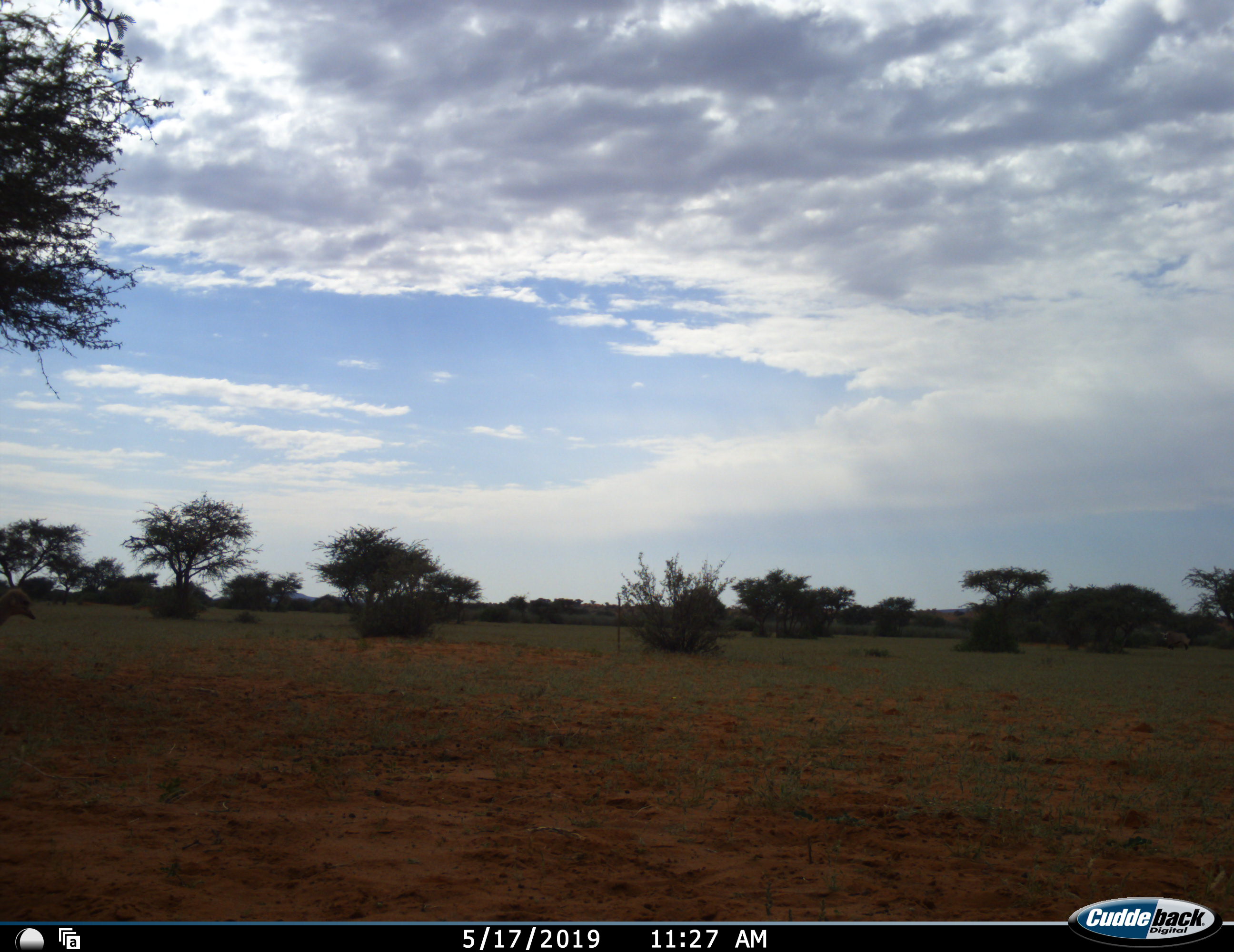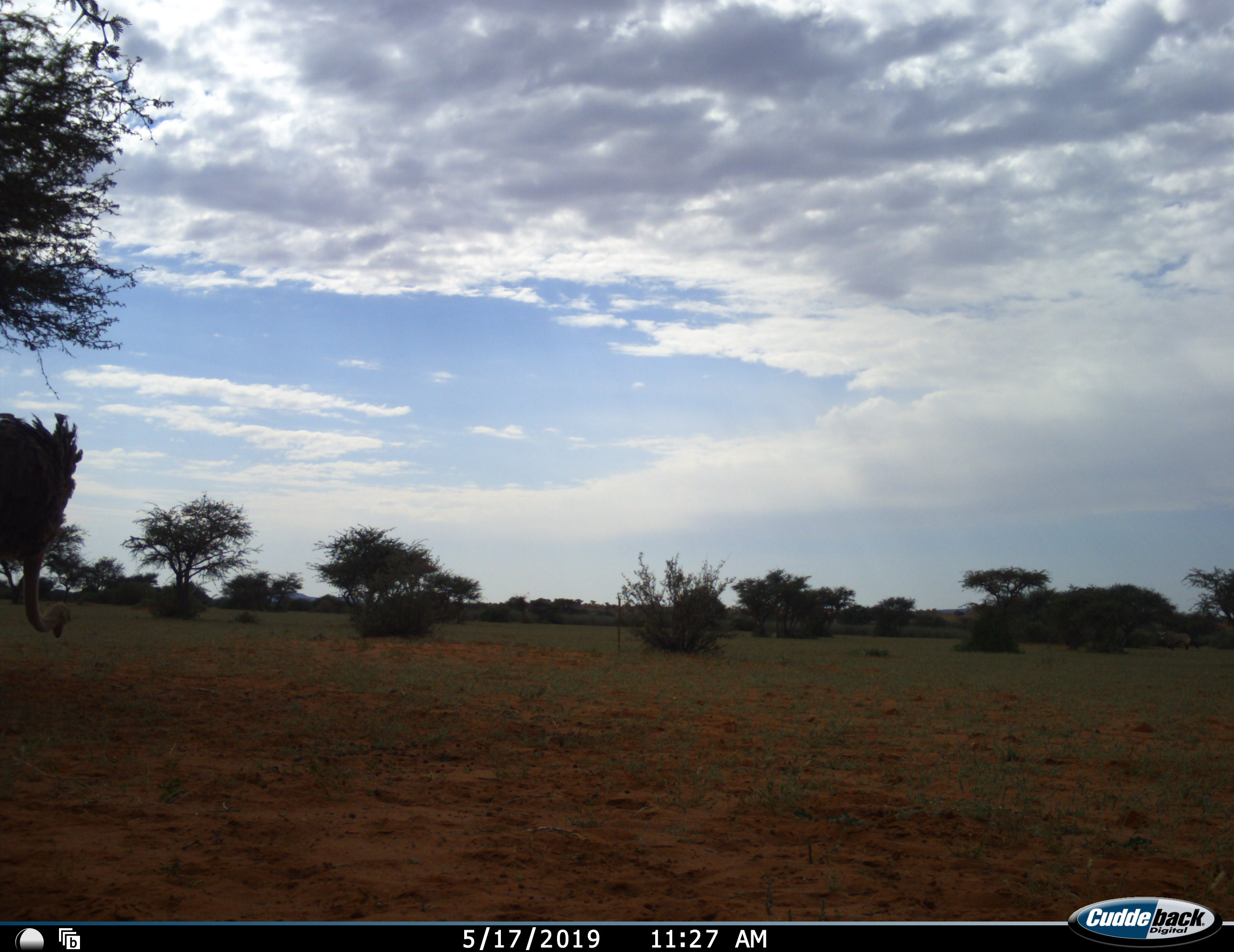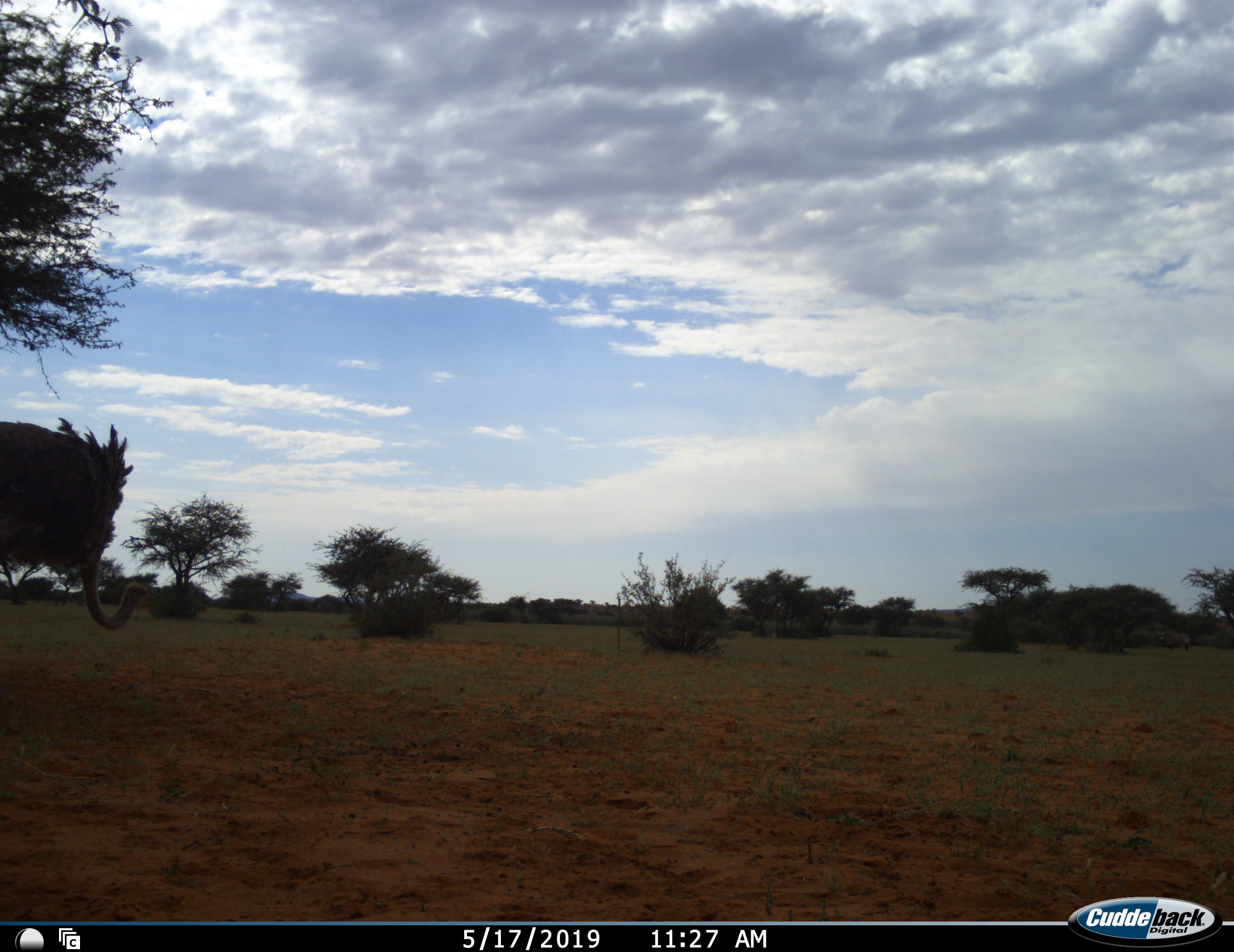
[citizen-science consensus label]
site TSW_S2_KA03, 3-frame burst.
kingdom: Animalia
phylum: Chordata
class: Aves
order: Struthioniformes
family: Struthionidae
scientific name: Struthionidae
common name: ostrich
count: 1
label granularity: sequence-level